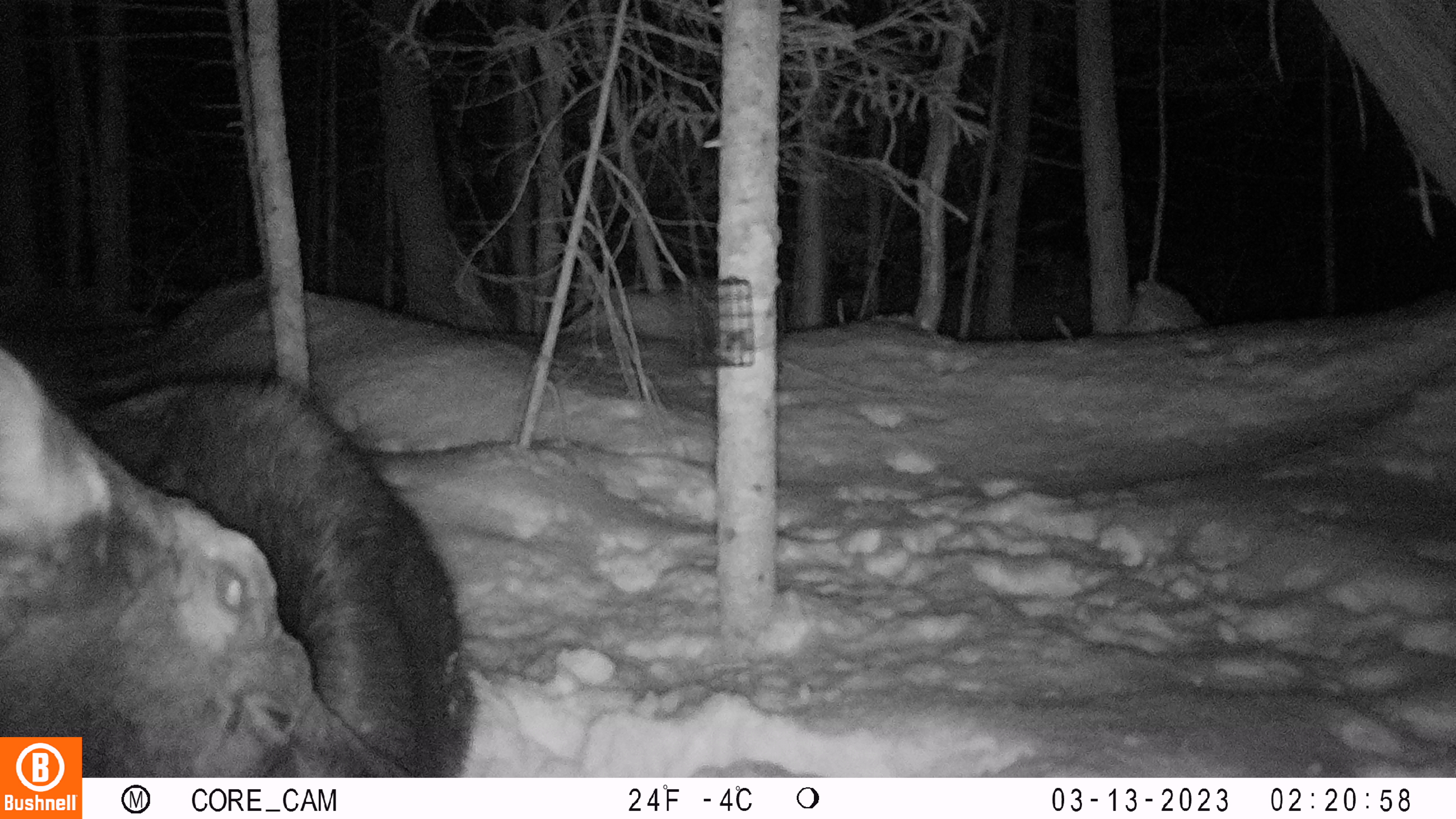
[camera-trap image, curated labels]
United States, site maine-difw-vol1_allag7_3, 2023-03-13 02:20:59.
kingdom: Animalia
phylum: Chordata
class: Mammalia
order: Artiodactyla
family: Cervidae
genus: Alces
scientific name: Alces alces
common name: moose